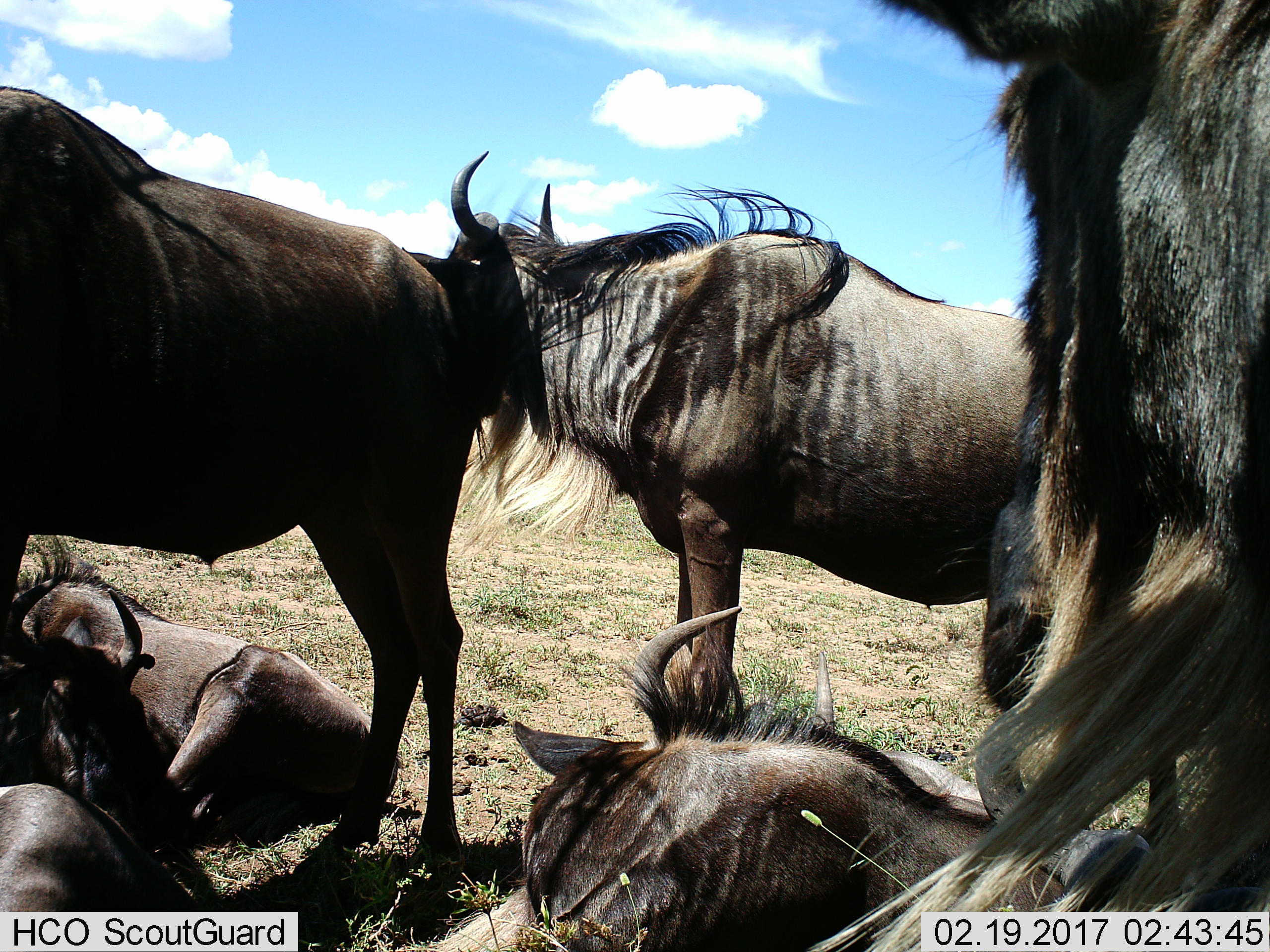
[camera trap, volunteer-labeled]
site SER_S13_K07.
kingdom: Animalia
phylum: Chordata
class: Mammalia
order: Artiodactyla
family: Bovidae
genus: Connochaetes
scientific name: Connochaetes taurinus taurinus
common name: blue wildebeest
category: wildebeestblue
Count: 6.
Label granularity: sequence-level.